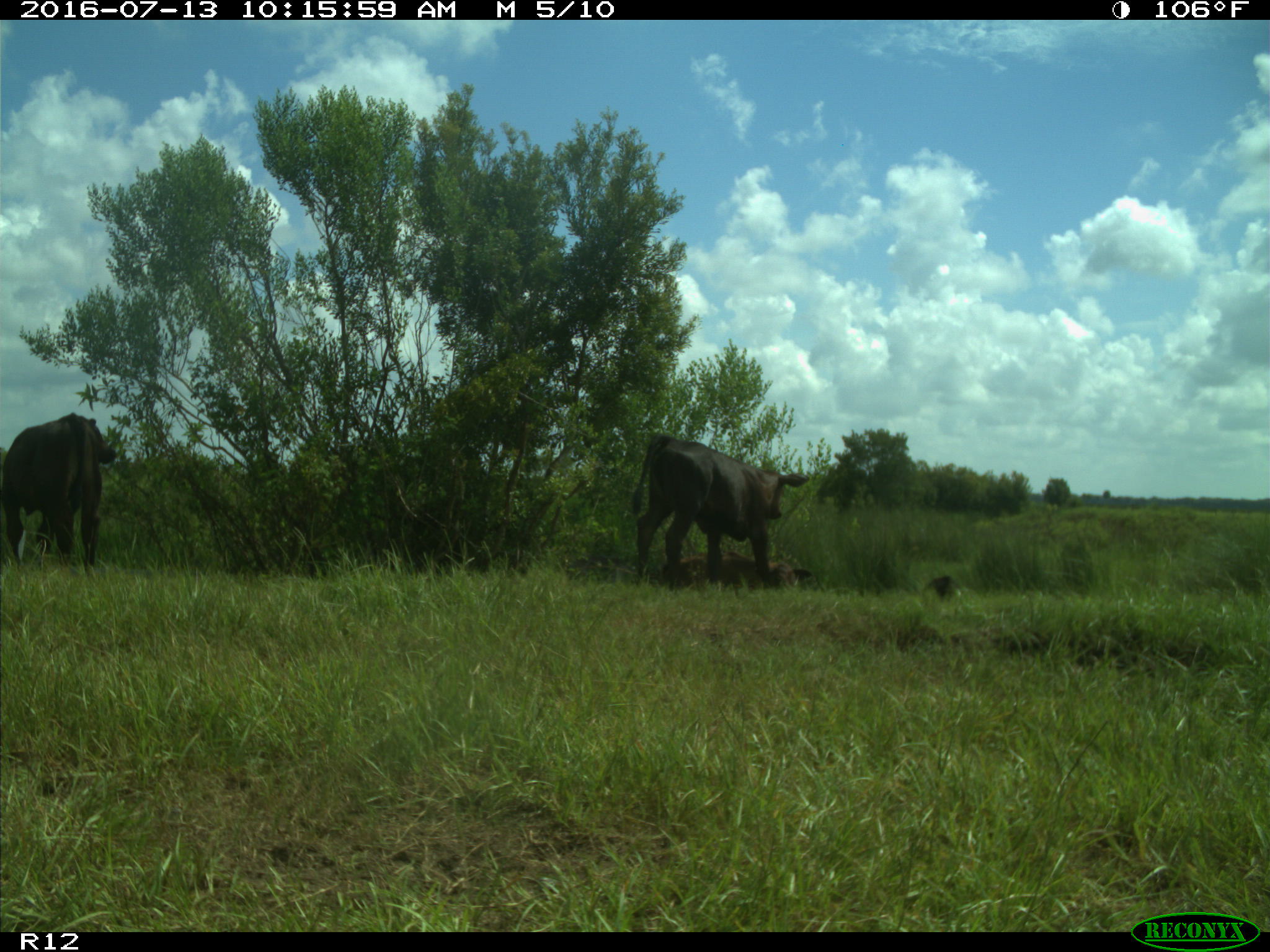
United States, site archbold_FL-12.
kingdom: Animalia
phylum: Chordata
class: Mammalia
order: Artiodactyla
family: Bovidae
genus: Bos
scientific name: Bos taurus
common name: domestic cow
Bos taurus (domestic cow).